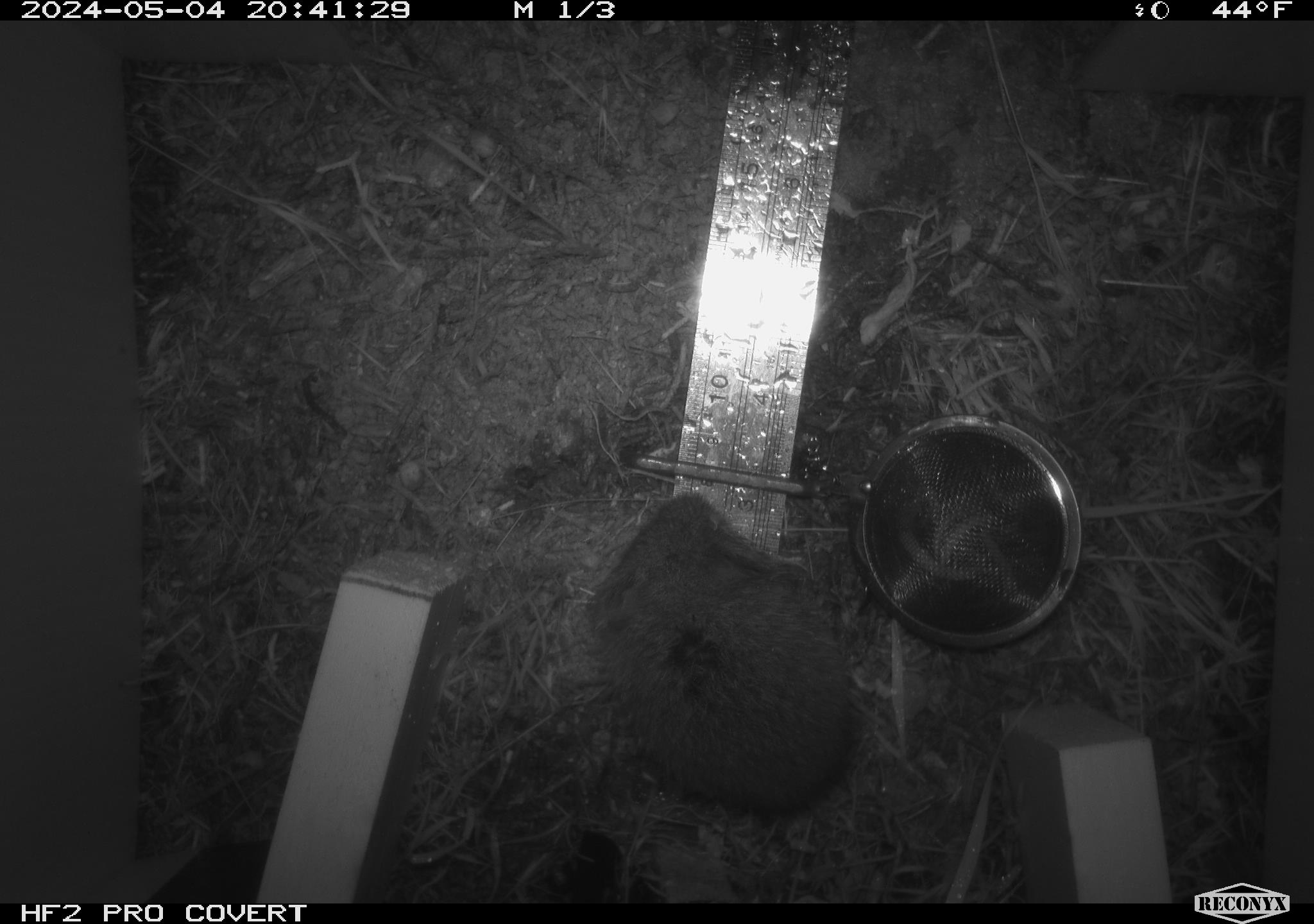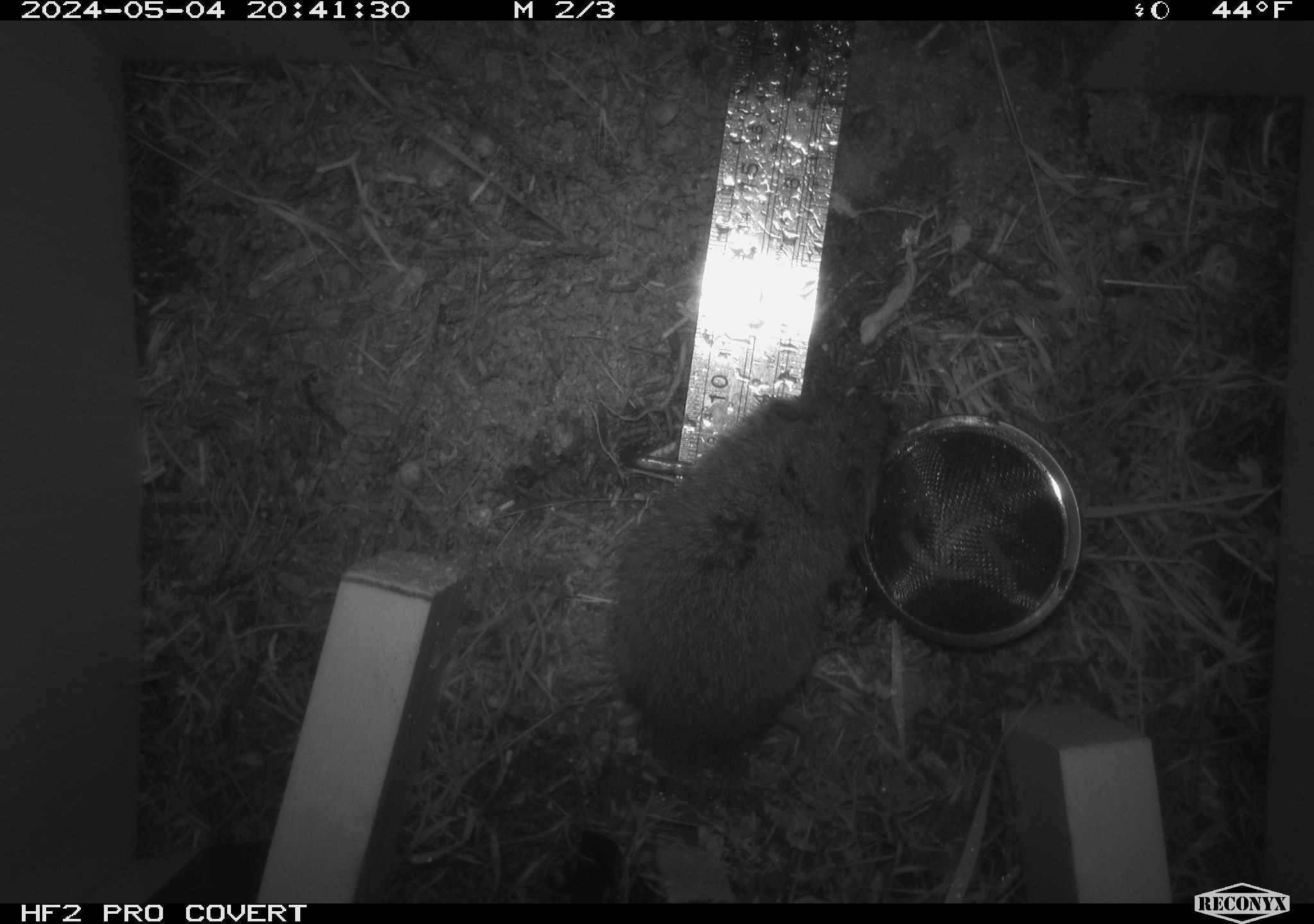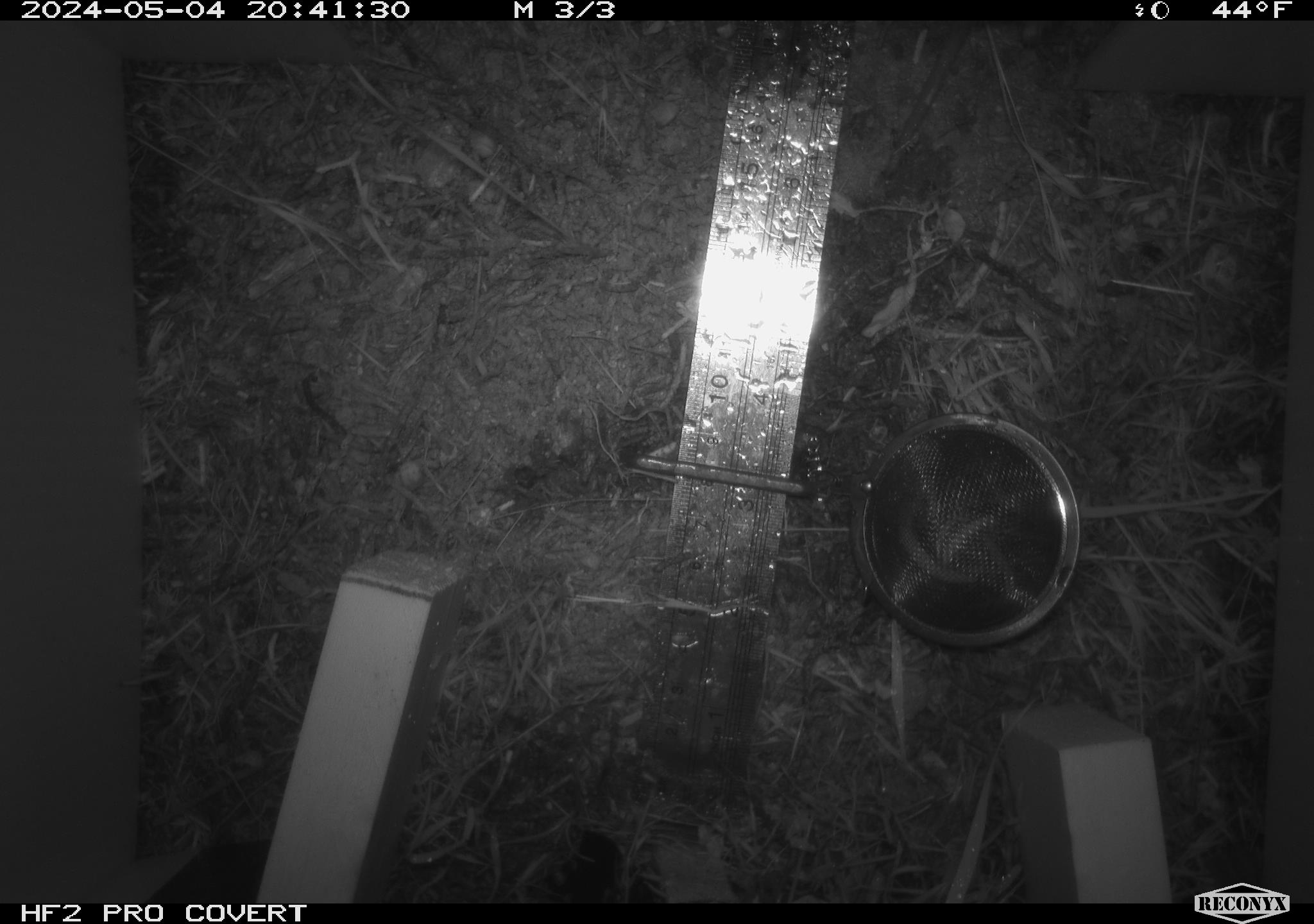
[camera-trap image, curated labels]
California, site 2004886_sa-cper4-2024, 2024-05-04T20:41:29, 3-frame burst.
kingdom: Animalia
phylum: Chordata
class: Mammalia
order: Rodentia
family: Cricetidae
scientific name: Arvicolinae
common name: voles, lemmings, and muskrats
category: arvicolinae subfamily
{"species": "arvicolinae subfamily (voles, lemmings, and muskrats) (Arvicolinae)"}